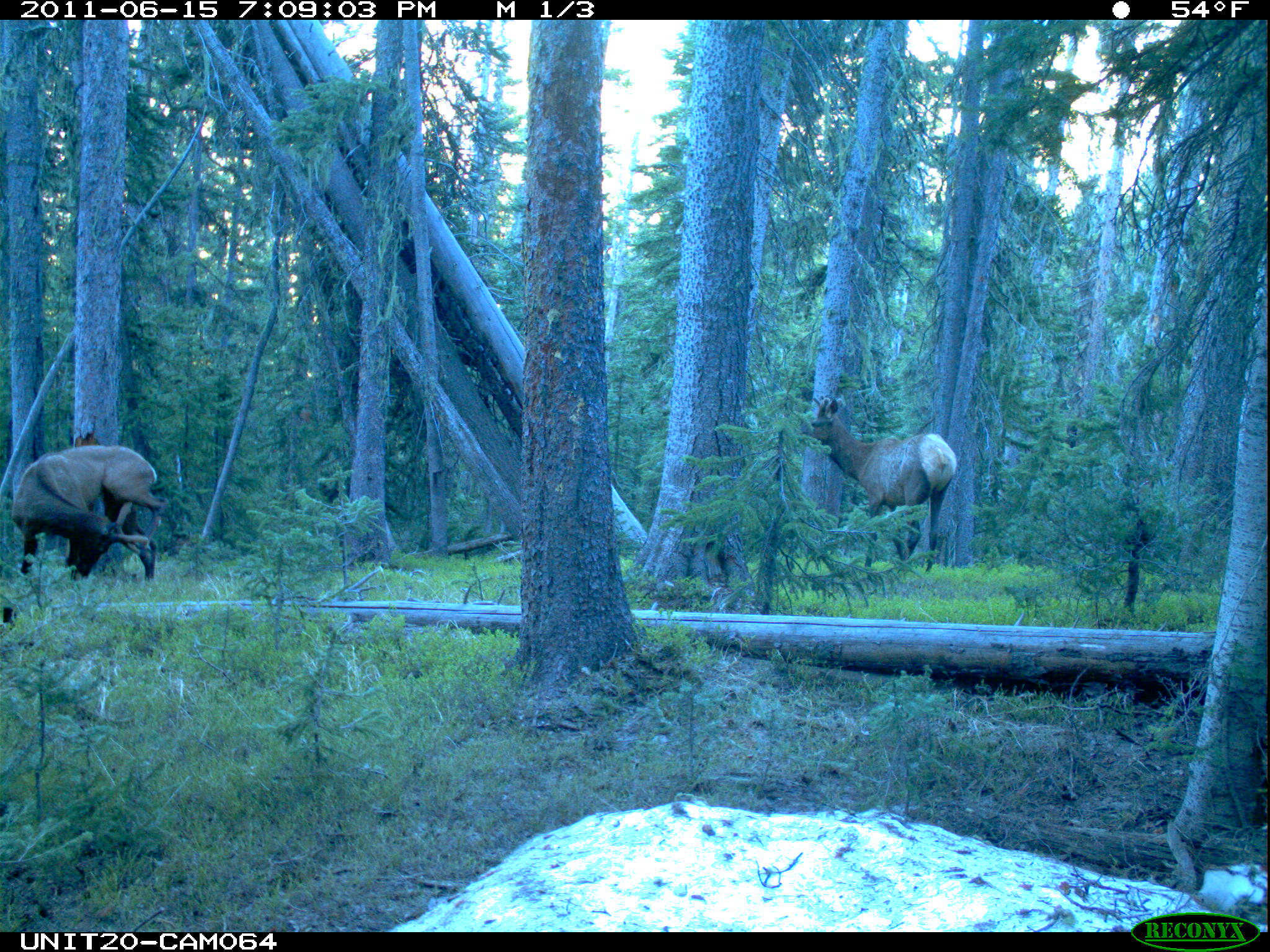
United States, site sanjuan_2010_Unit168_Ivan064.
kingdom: Animalia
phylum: Chordata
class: Mammalia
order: Artiodactyla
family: Cervidae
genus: Cervus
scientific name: Cervus elaphus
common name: red deer